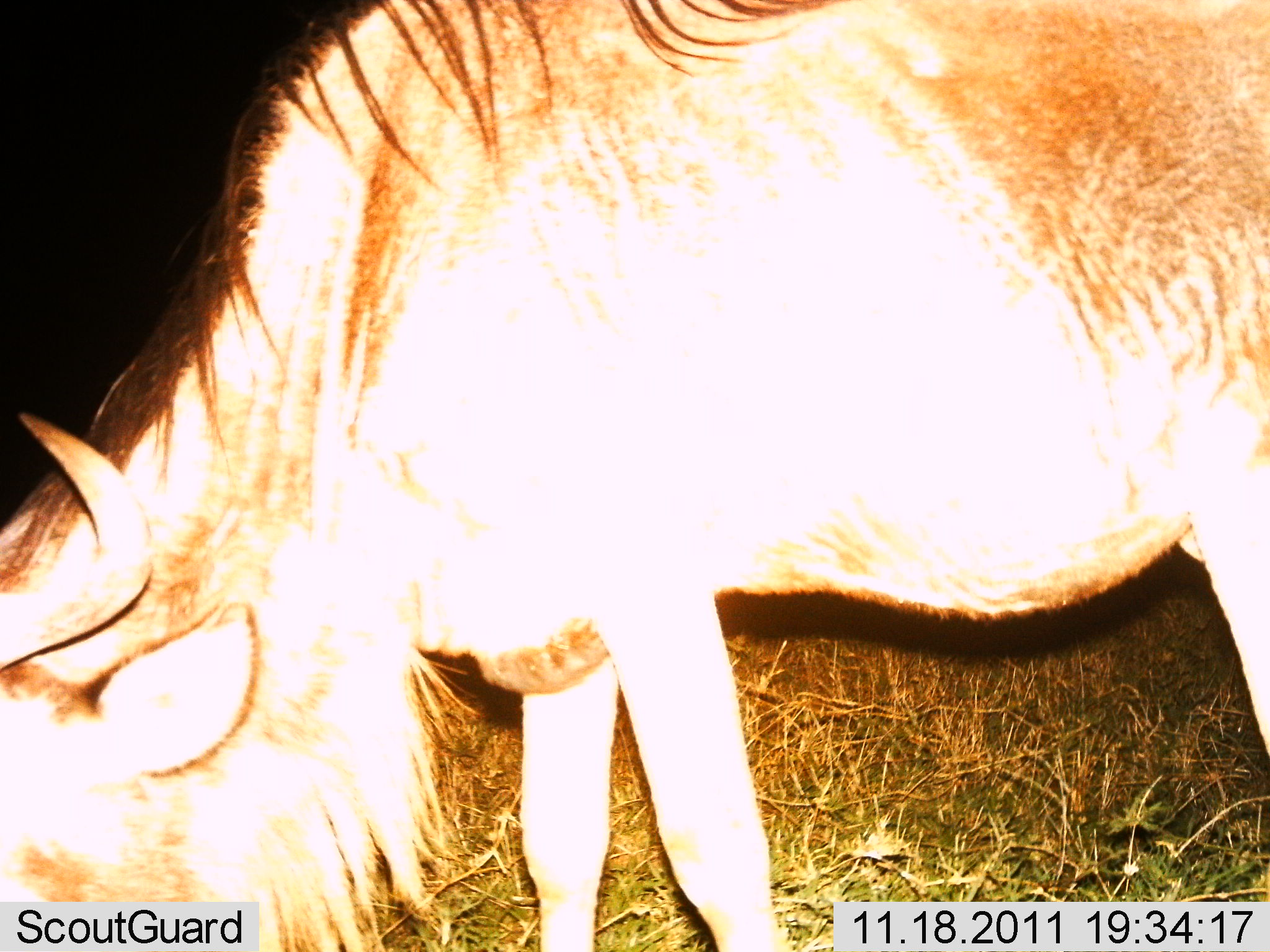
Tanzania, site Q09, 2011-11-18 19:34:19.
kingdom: Animalia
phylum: Chordata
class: Mammalia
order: Artiodactyla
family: Bovidae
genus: Connochaetes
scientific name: Connochaetes taurinus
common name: blue wildebeest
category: wildebeest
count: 1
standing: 36%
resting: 0%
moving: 0%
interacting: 0%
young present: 0%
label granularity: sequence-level